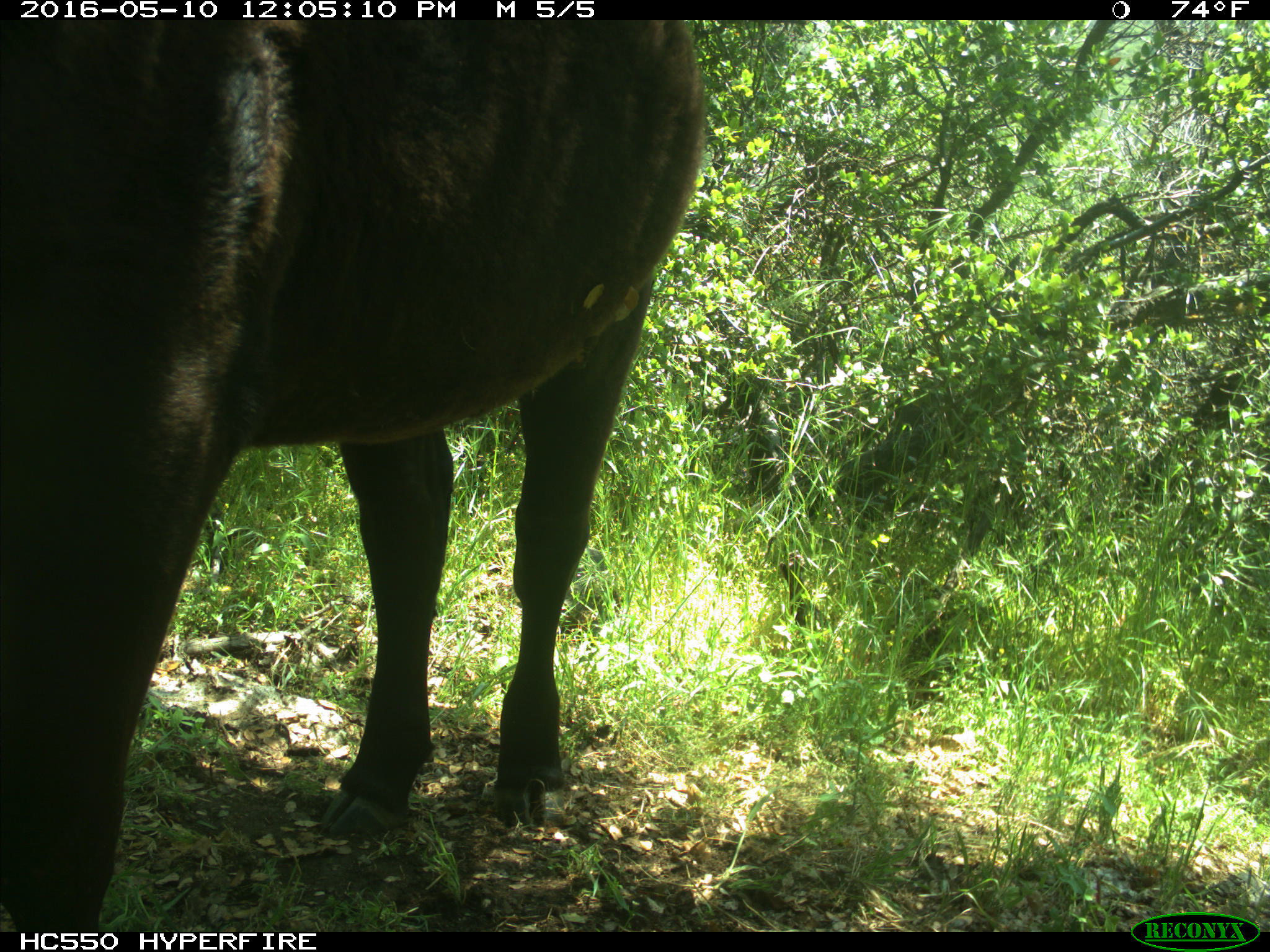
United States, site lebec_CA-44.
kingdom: Animalia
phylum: Chordata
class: Mammalia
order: Artiodactyla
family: Bovidae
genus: Bos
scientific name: Bos taurus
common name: domestic cow